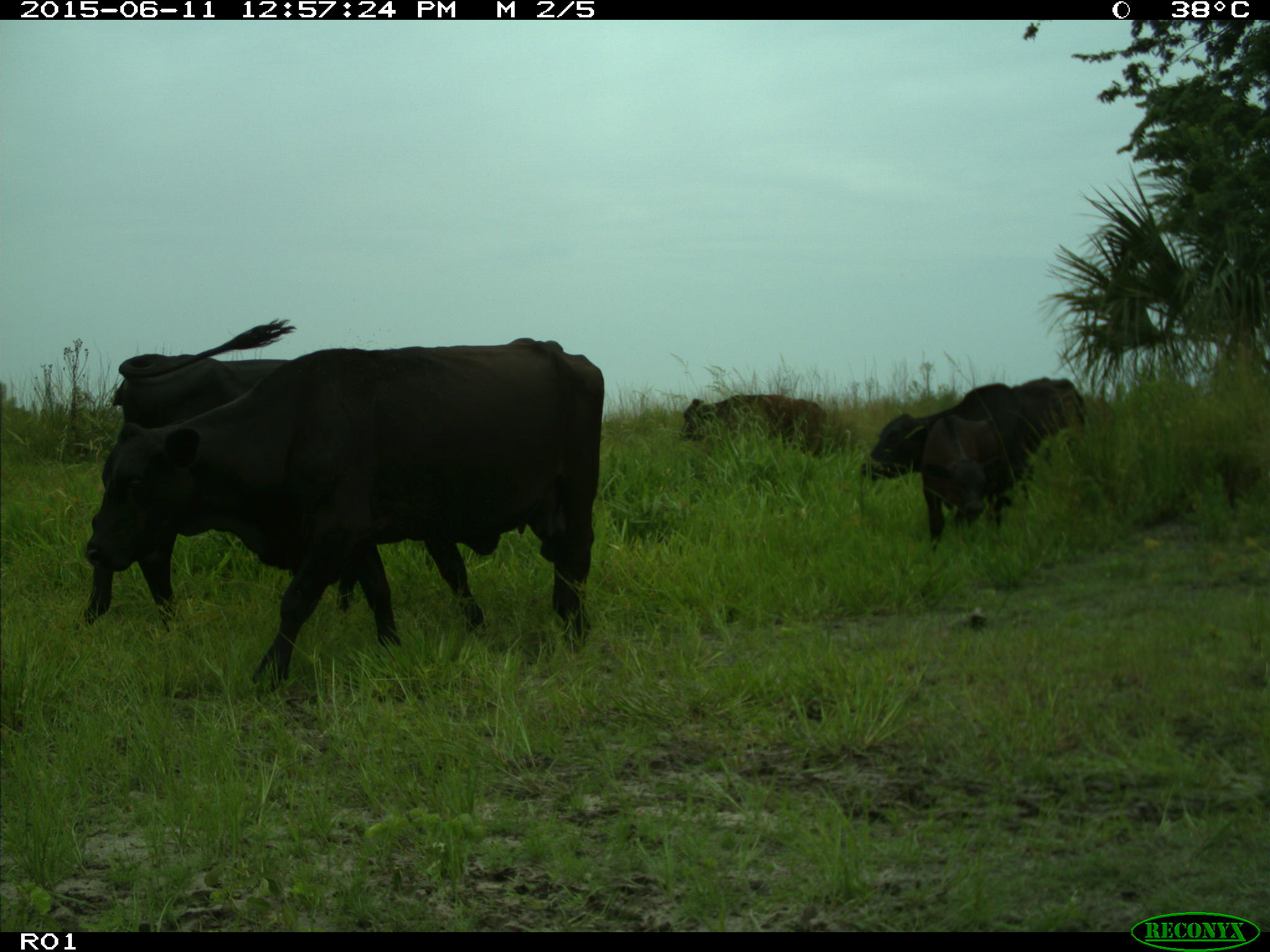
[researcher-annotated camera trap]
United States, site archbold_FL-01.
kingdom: Animalia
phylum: Chordata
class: Mammalia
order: Artiodactyla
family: Bovidae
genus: Bos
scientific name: Bos taurus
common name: domestic cow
Bos taurus (domestic cow).